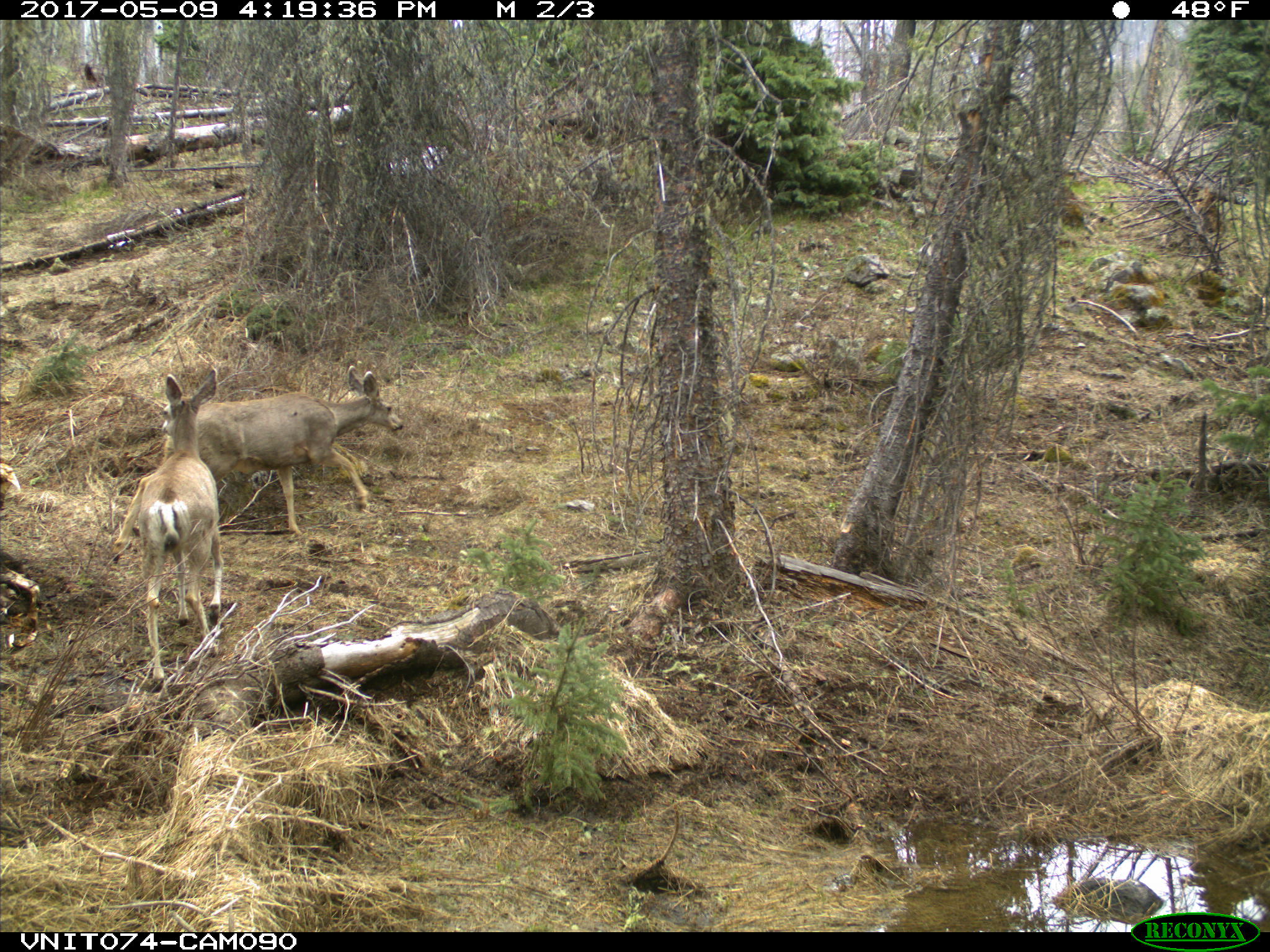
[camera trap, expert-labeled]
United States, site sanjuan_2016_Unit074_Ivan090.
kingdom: Animalia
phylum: Chordata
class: Mammalia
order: Artiodactyla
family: Cervidae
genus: Odocoileus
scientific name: Odocoileus hemionus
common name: mule deer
Odocoileus hemionus (mule deer).